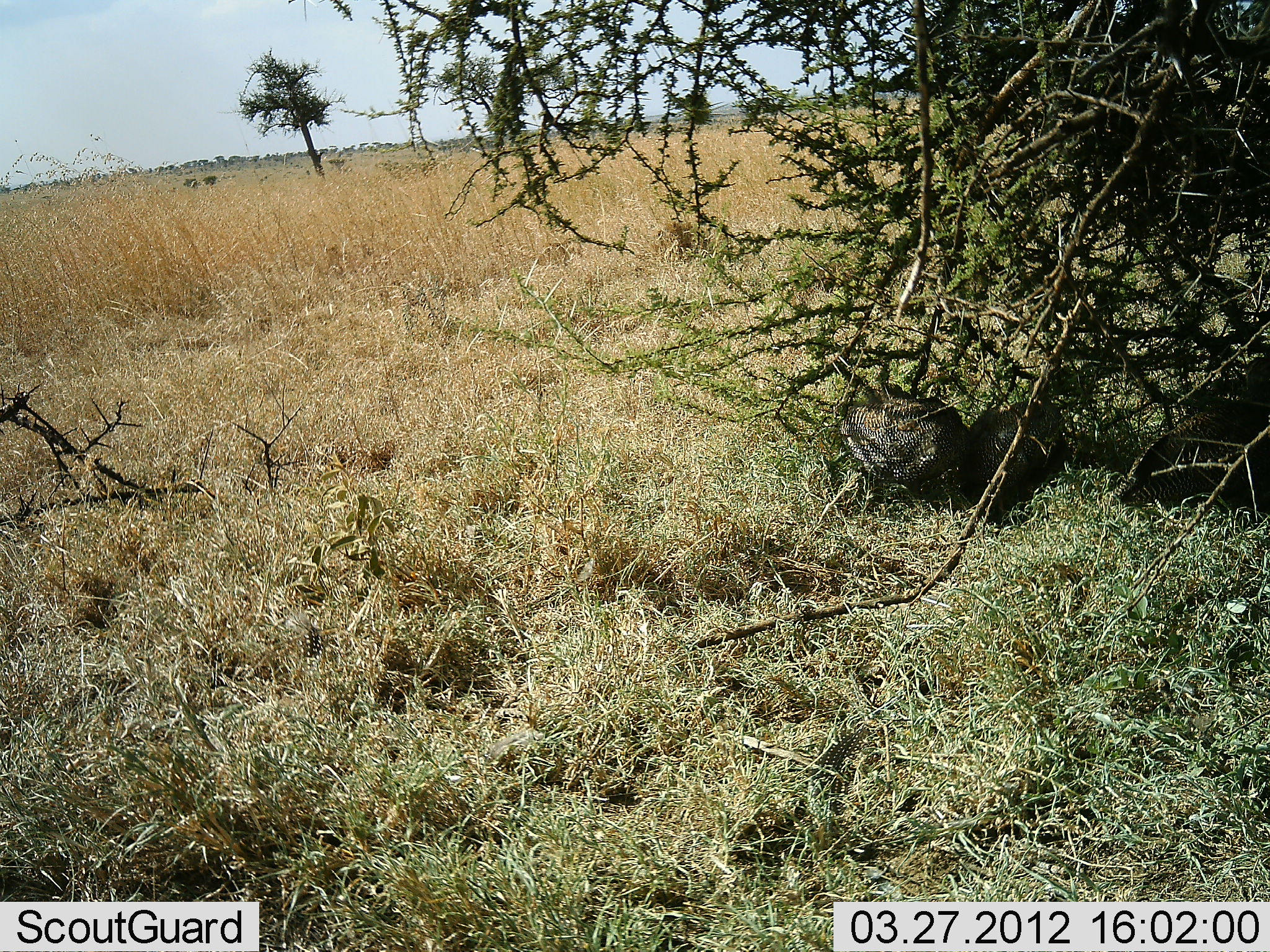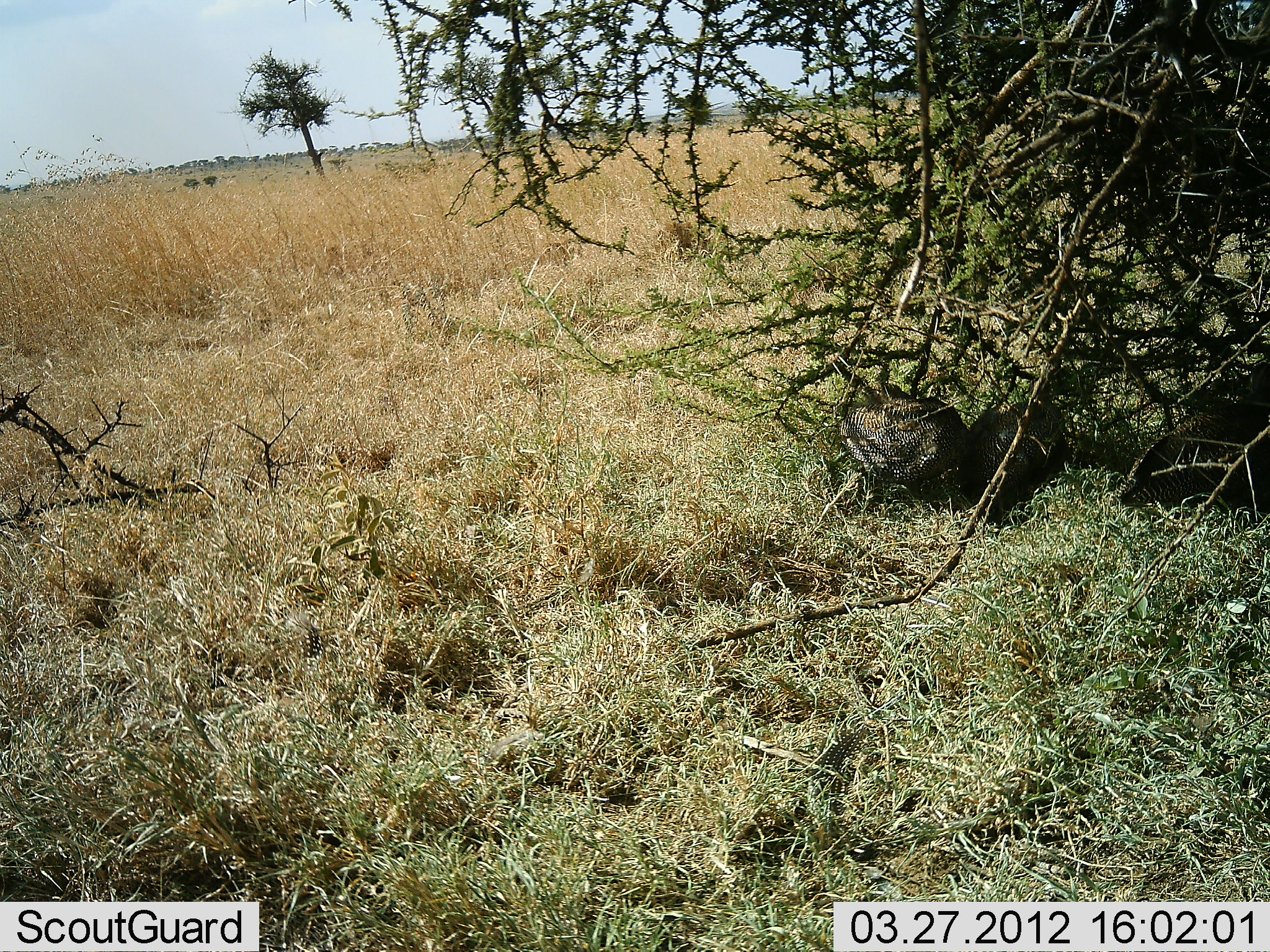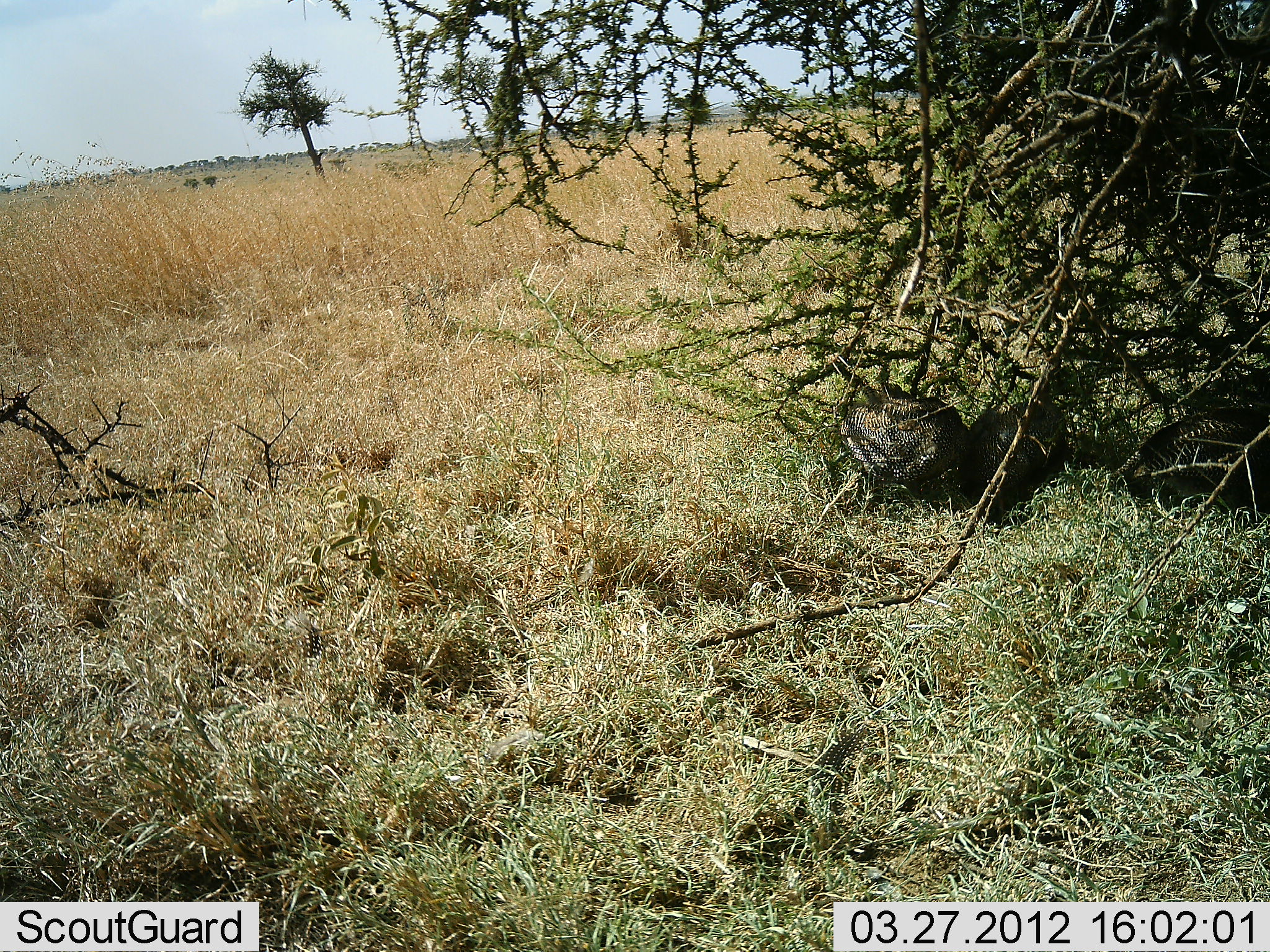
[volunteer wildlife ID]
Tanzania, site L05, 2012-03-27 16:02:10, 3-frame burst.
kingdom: Animalia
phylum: Chordata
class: Aves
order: Galliformes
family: Numididae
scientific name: Numididae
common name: guinea fowl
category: guineafowl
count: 3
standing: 28%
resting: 50%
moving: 6%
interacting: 6%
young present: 0%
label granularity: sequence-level